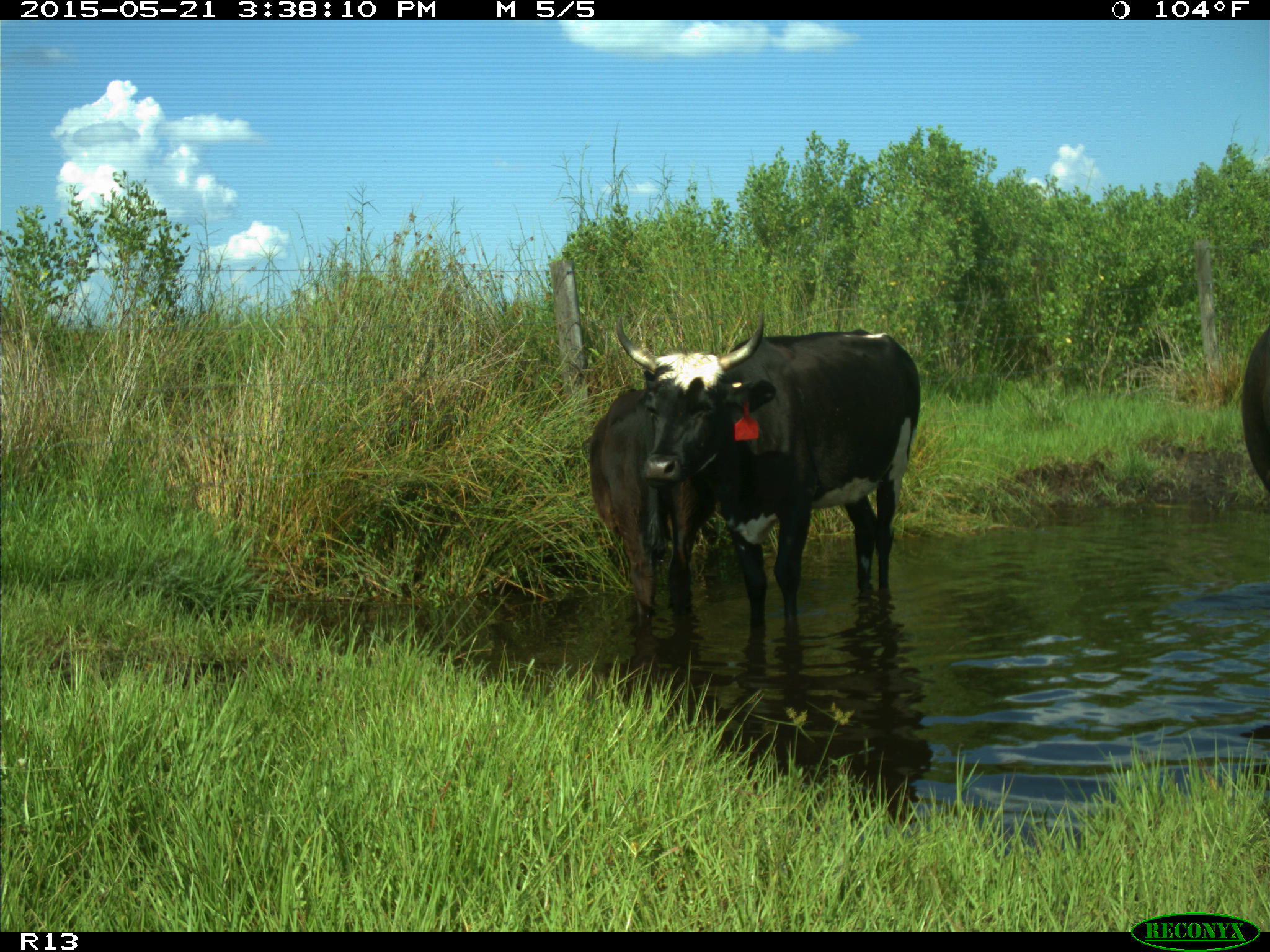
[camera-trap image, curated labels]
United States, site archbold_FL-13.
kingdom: Animalia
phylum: Chordata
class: Mammalia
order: Artiodactyla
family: Bovidae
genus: Bos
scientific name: Bos taurus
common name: domestic cow